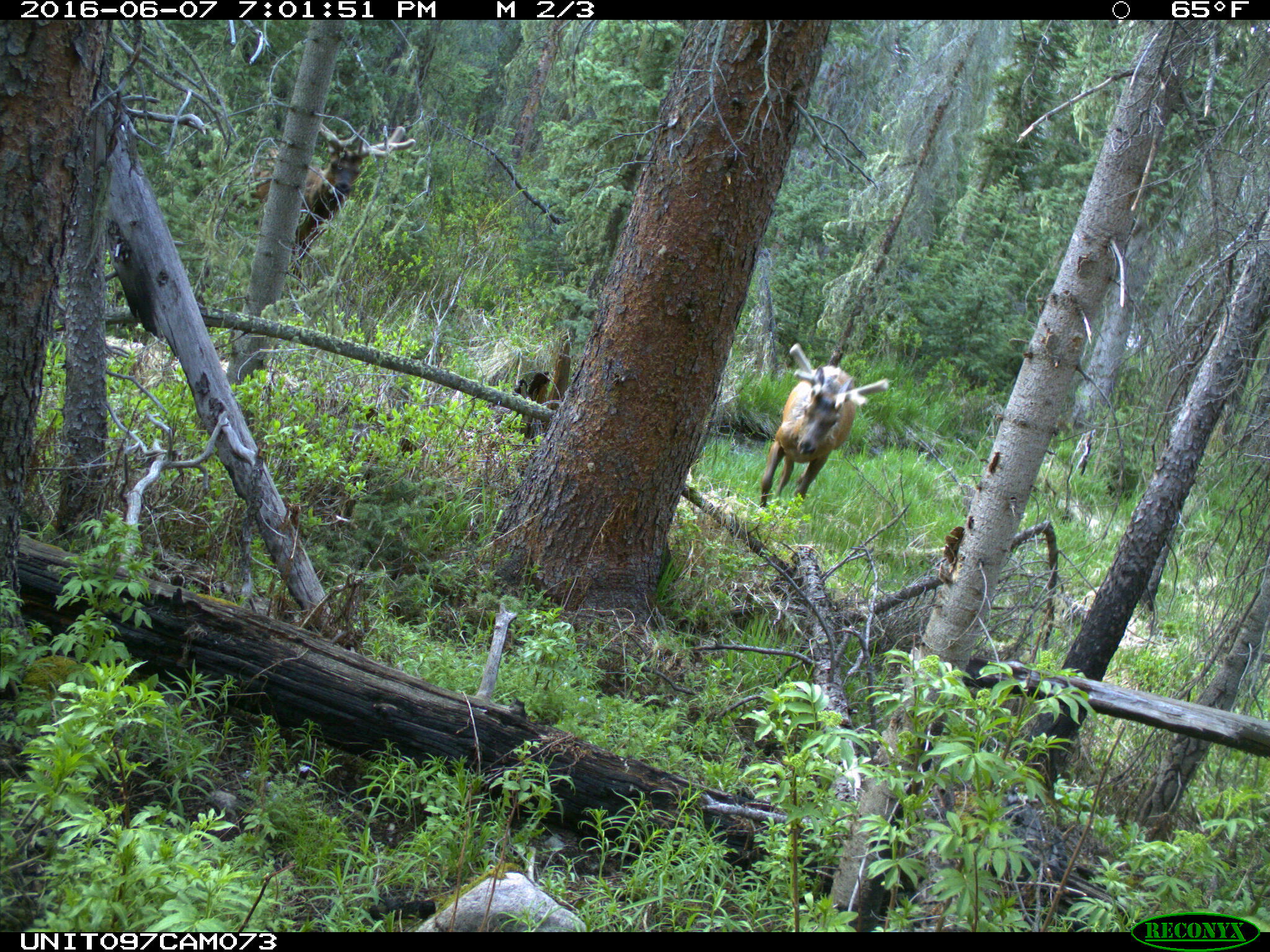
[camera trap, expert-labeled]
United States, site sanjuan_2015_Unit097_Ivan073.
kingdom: Animalia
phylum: Chordata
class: Mammalia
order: Artiodactyla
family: Cervidae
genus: Cervus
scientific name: Cervus elaphus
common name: red deer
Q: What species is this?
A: Cervus elaphus (red deer).